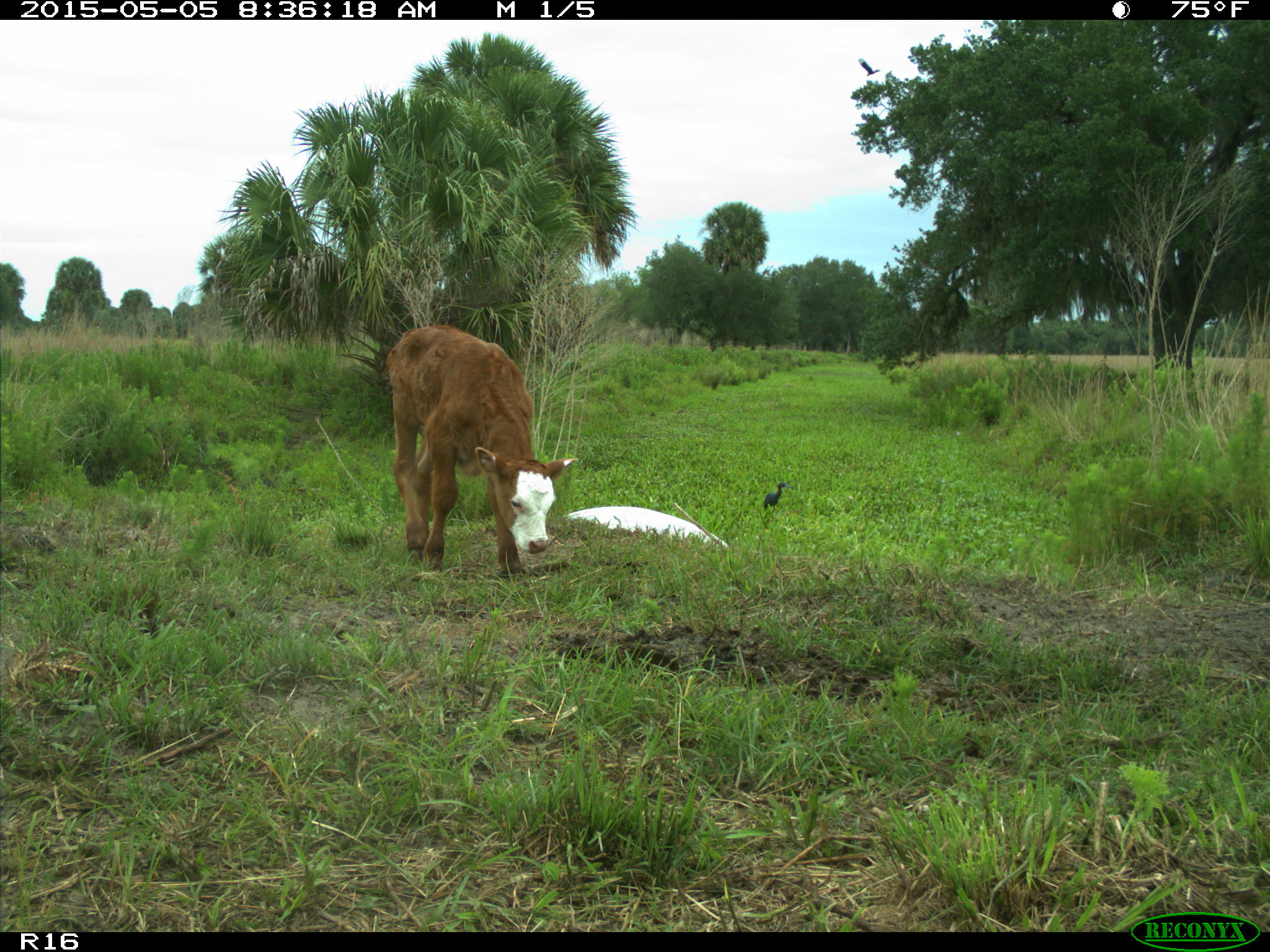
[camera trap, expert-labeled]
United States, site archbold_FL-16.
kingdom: Animalia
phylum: Chordata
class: Mammalia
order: Artiodactyla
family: Bovidae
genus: Bos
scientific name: Bos taurus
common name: domestic cow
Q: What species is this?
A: Bos taurus (domestic cow).